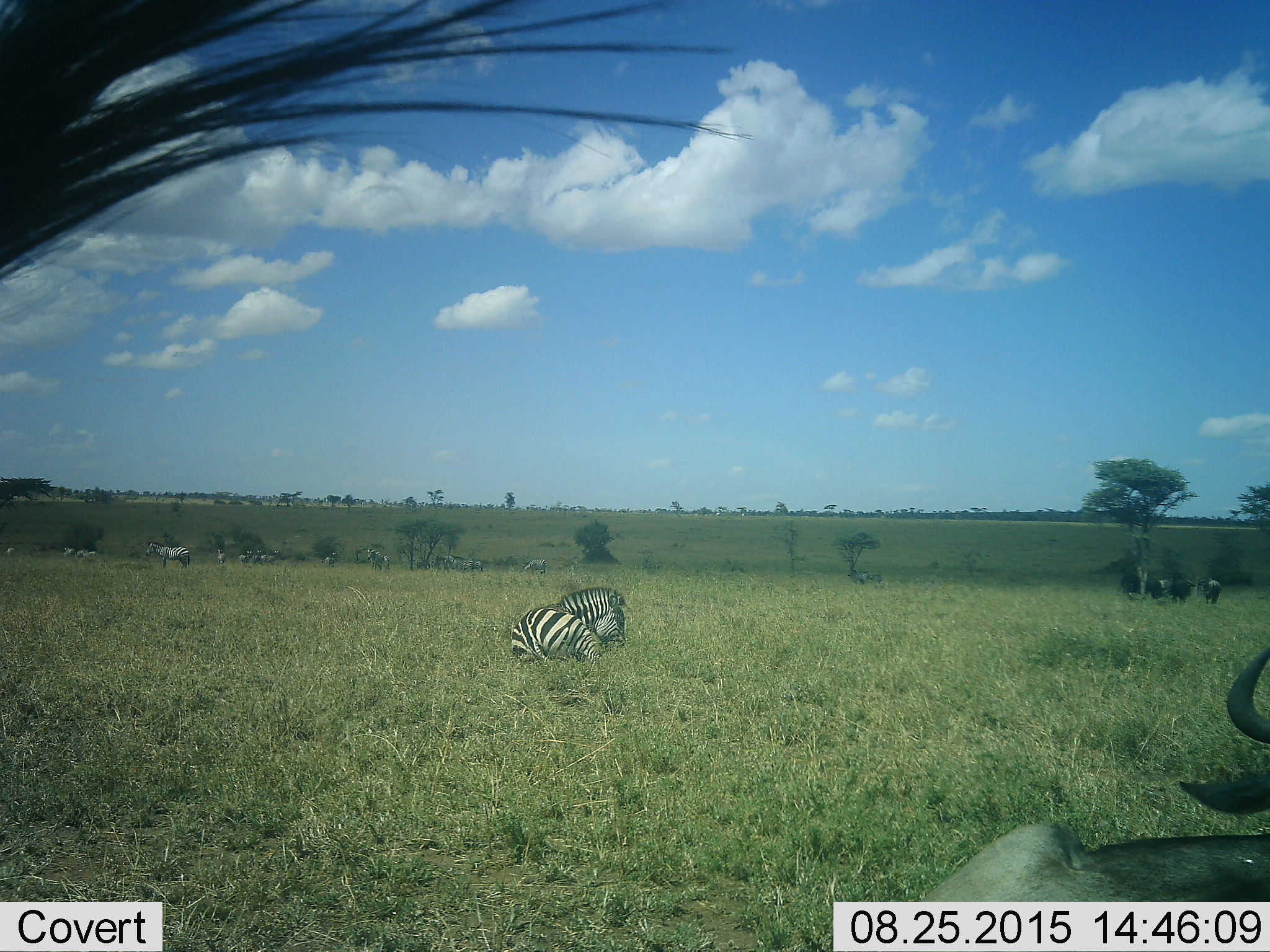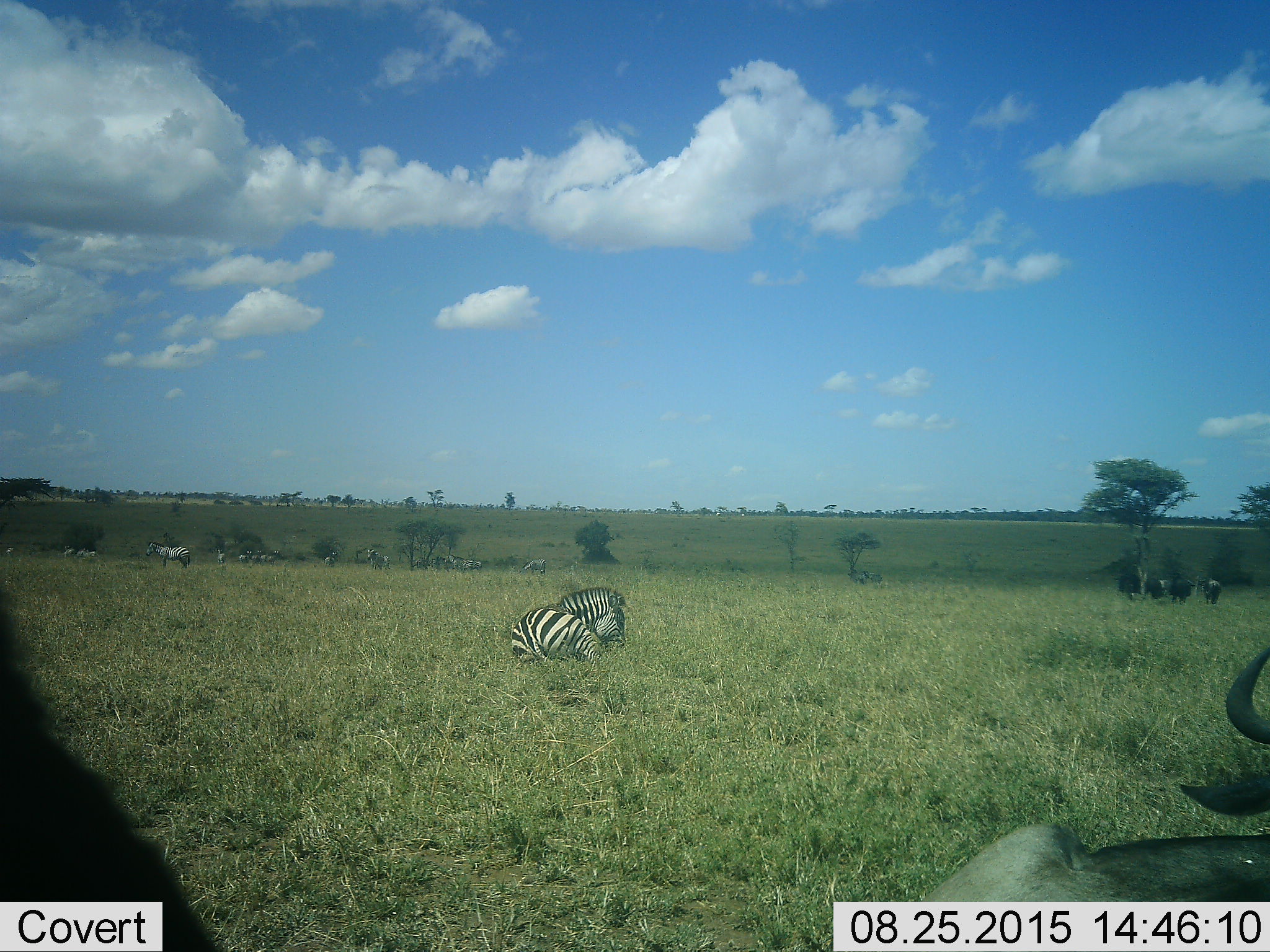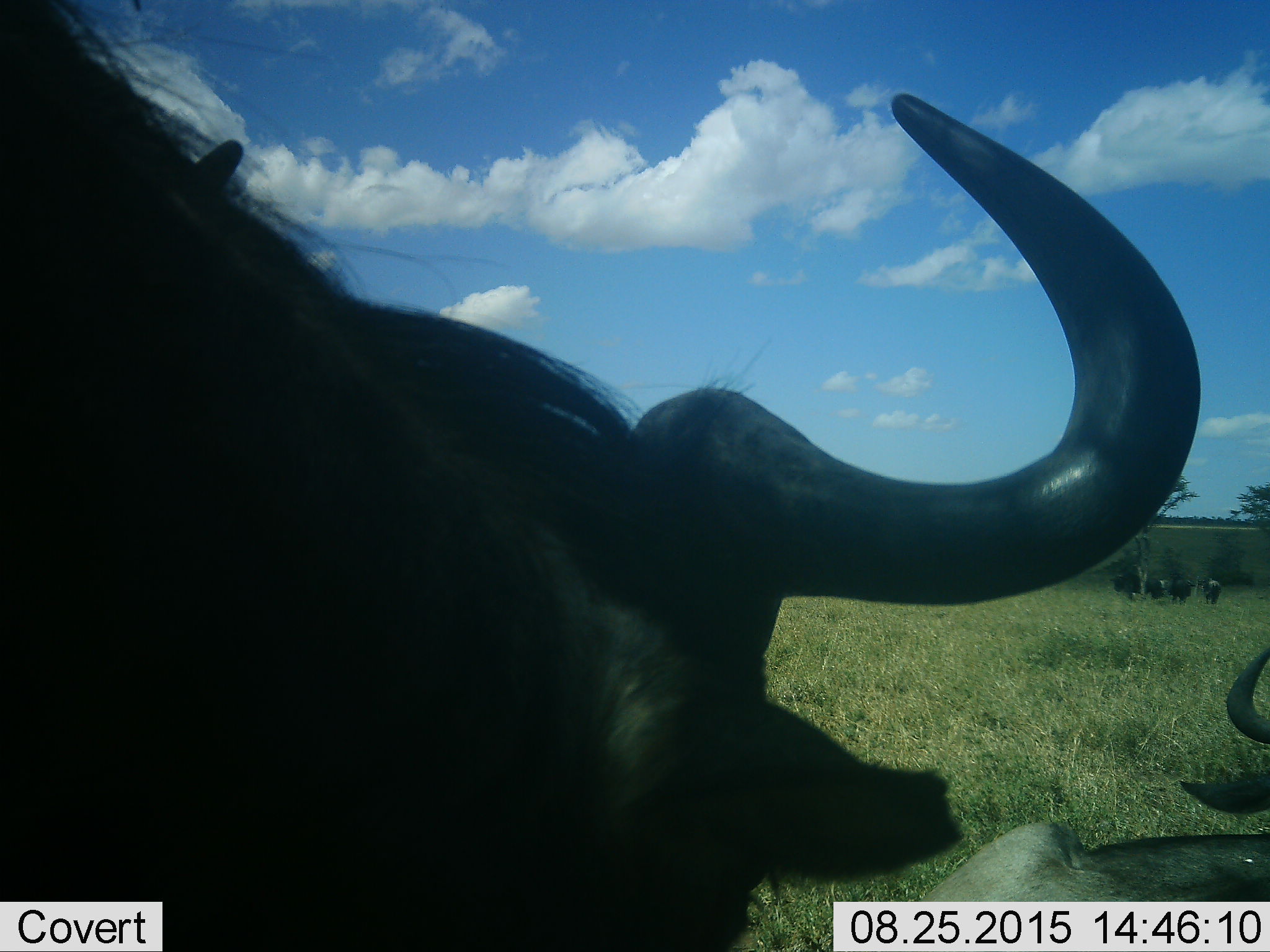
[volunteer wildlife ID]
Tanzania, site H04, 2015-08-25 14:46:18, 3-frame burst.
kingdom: Animalia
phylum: Chordata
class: Mammalia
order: Artiodactyla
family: Bovidae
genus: Connochaetes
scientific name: Connochaetes taurinus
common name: blue wildebeest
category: wildebeest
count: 5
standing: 100%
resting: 80%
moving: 0%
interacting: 0%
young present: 0%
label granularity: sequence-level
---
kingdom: Animalia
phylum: Chordata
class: Mammalia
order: Perissodactyla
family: Equidae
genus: Equus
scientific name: Equus quagga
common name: plains zebra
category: zebra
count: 11-50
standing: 70%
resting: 100%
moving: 30%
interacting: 0%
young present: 10%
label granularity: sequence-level